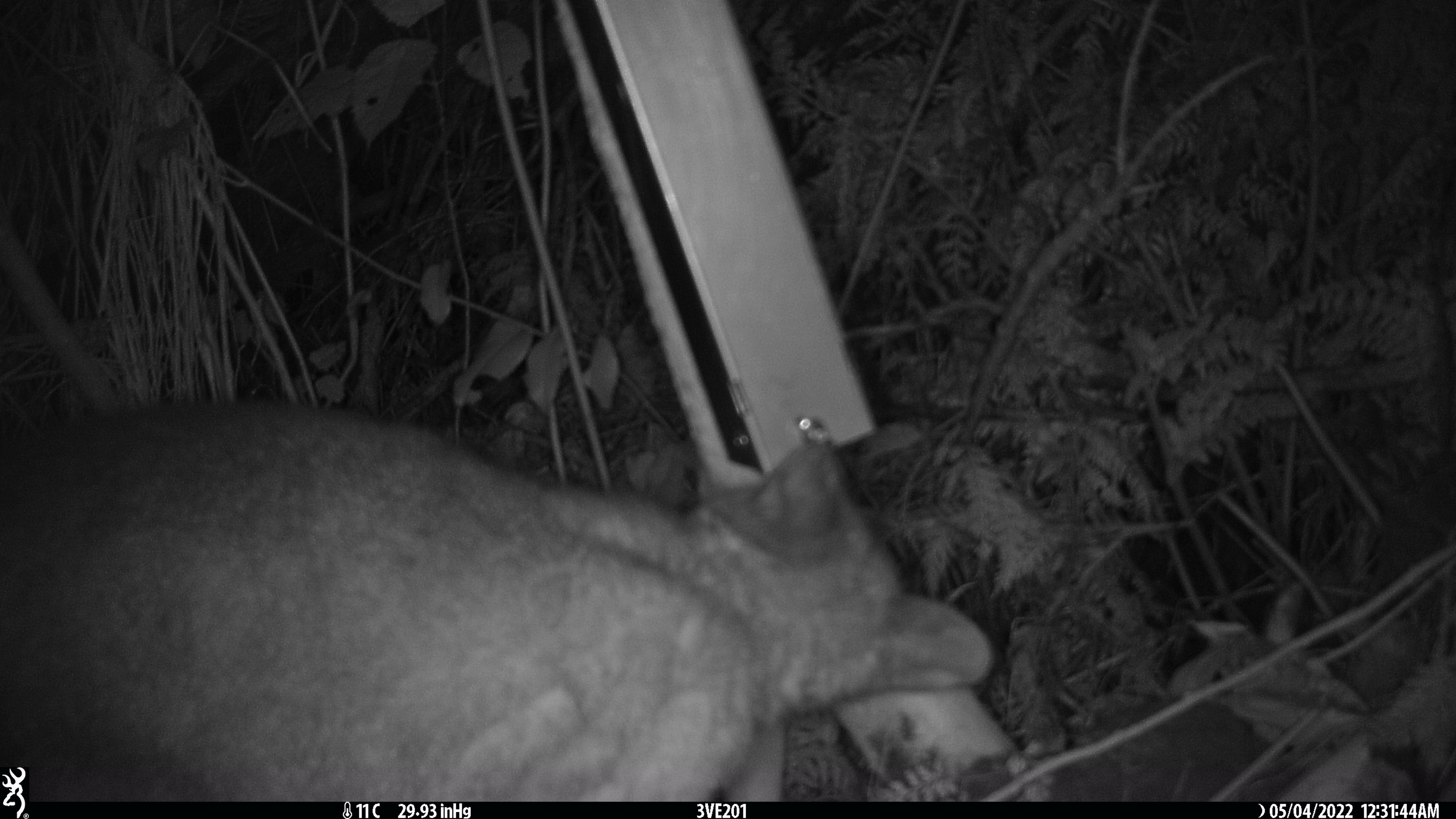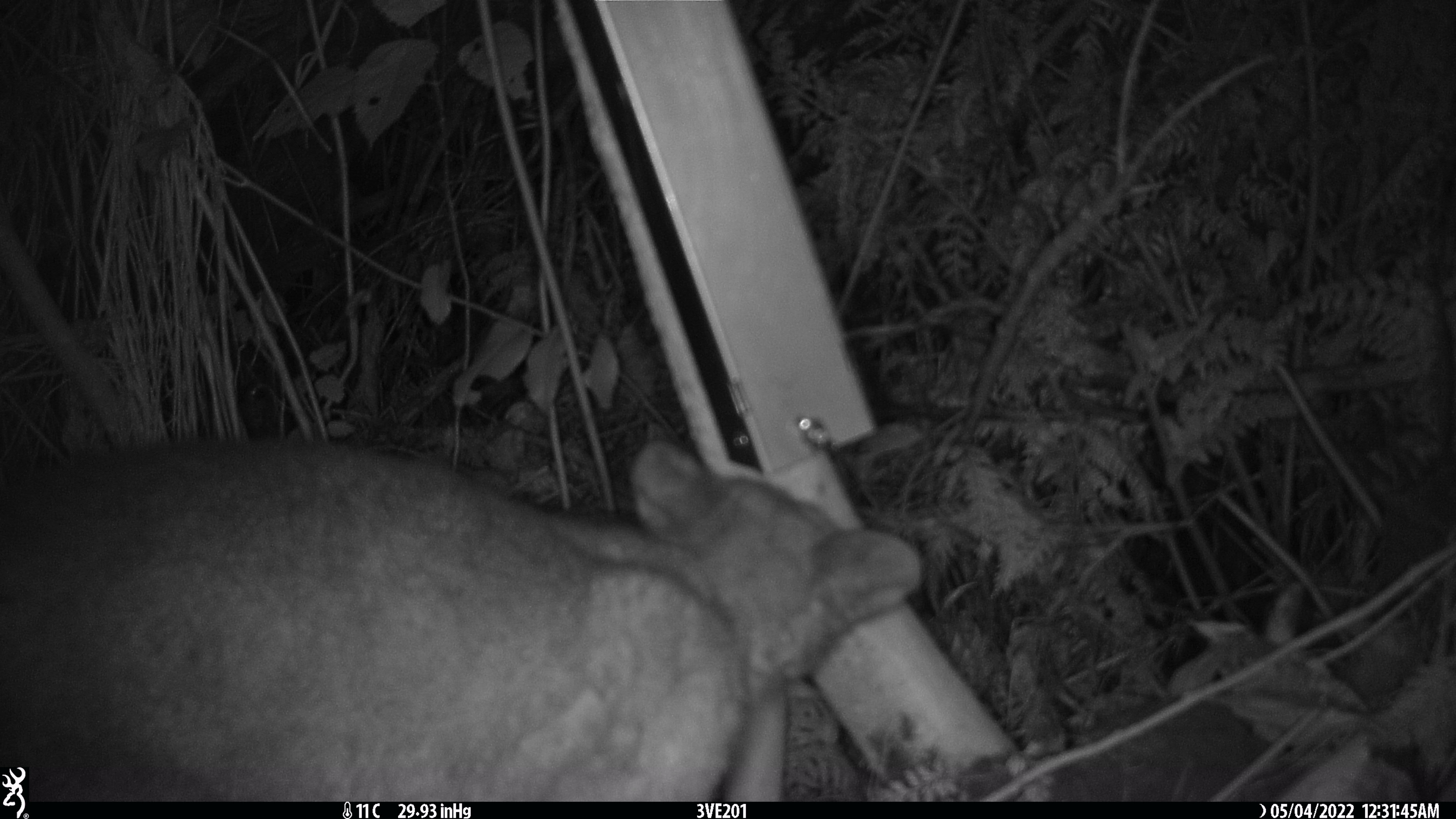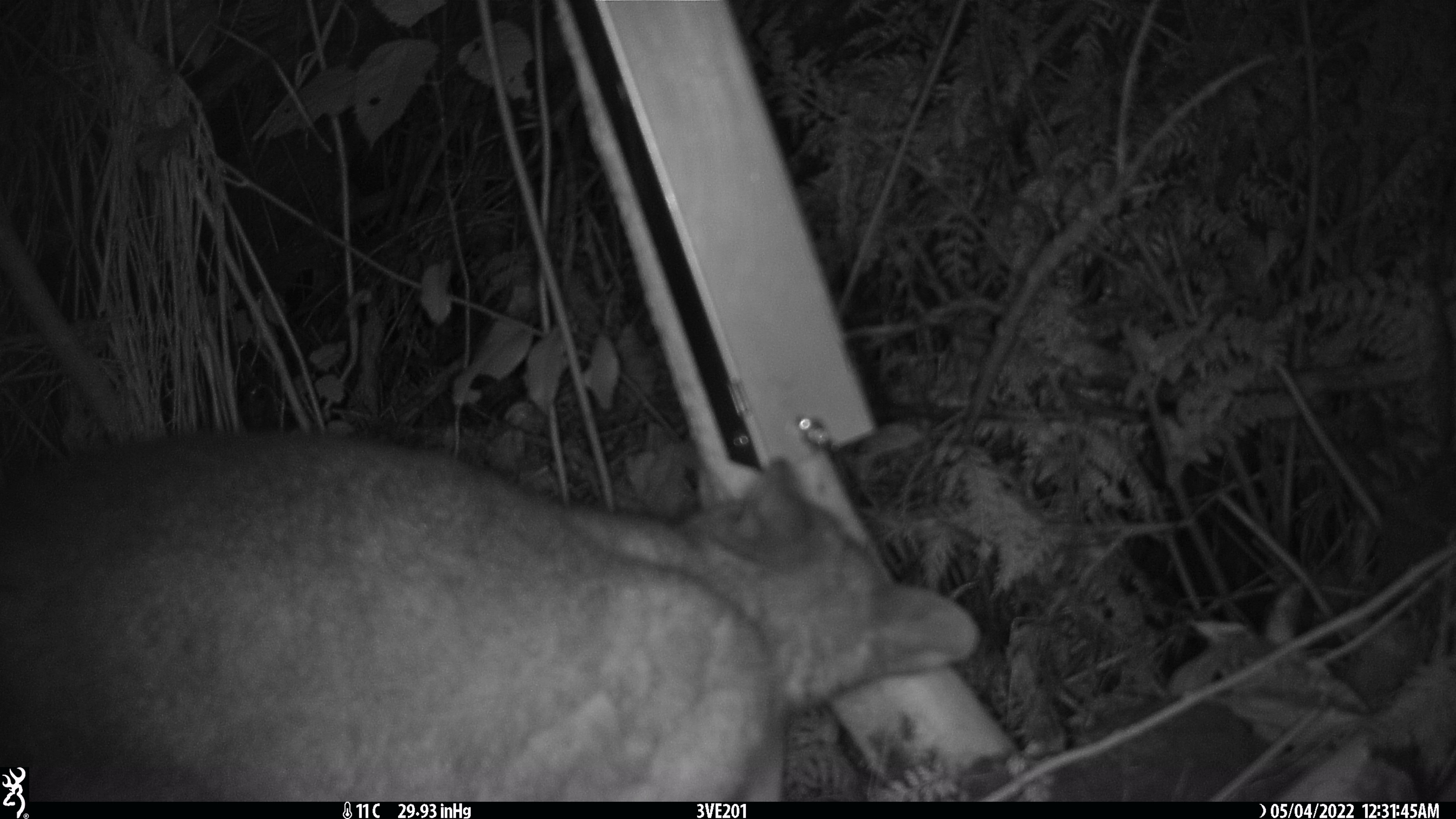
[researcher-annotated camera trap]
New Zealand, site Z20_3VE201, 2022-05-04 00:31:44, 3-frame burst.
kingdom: Animalia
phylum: Chordata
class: Mammalia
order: Diprotodontia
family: Phalangeridae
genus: Trichosurus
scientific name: Trichosurus vulpecula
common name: common brushtail possum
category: possum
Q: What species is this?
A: Possum (common brushtail possum) (Trichosurus vulpecula).